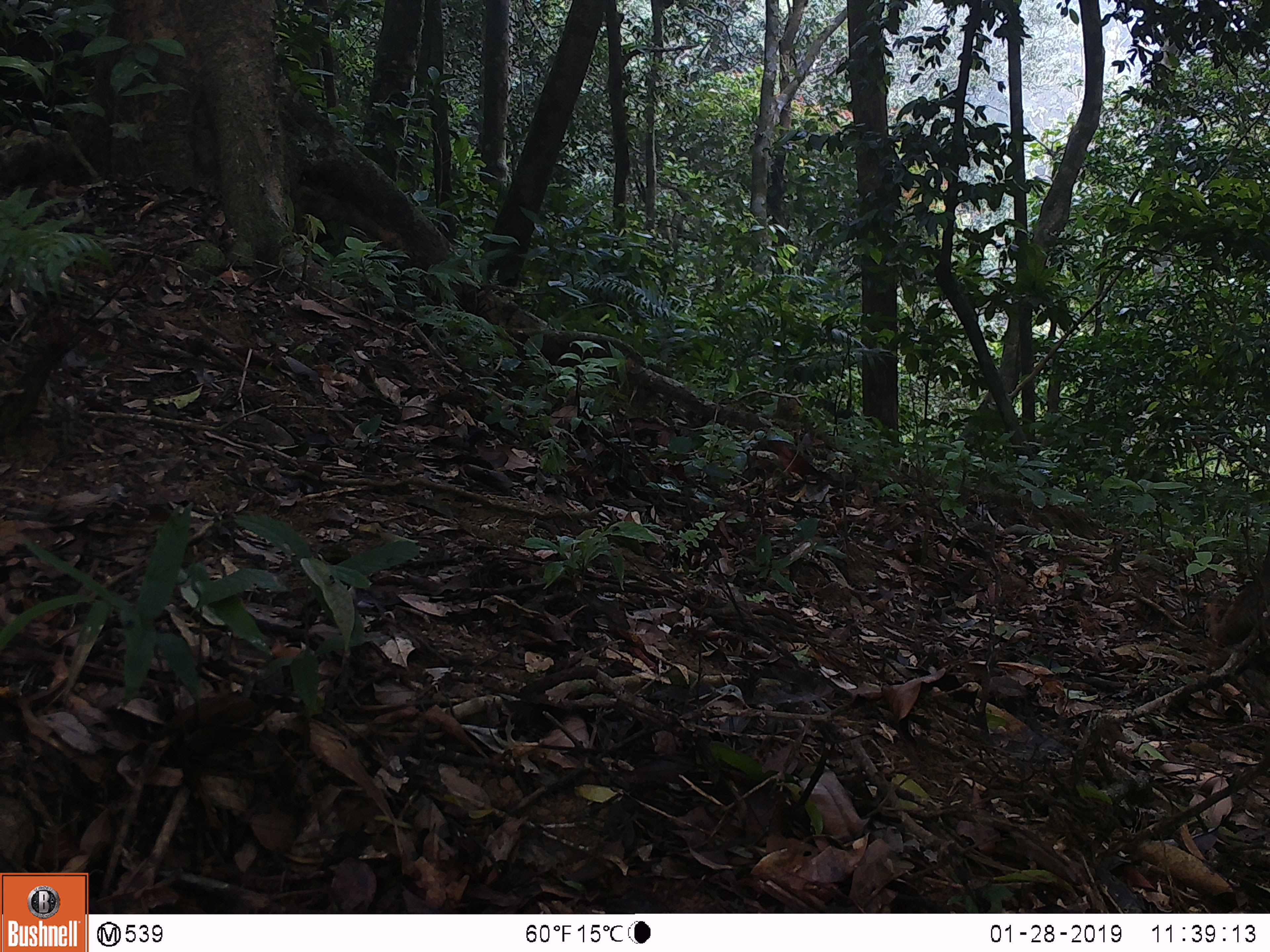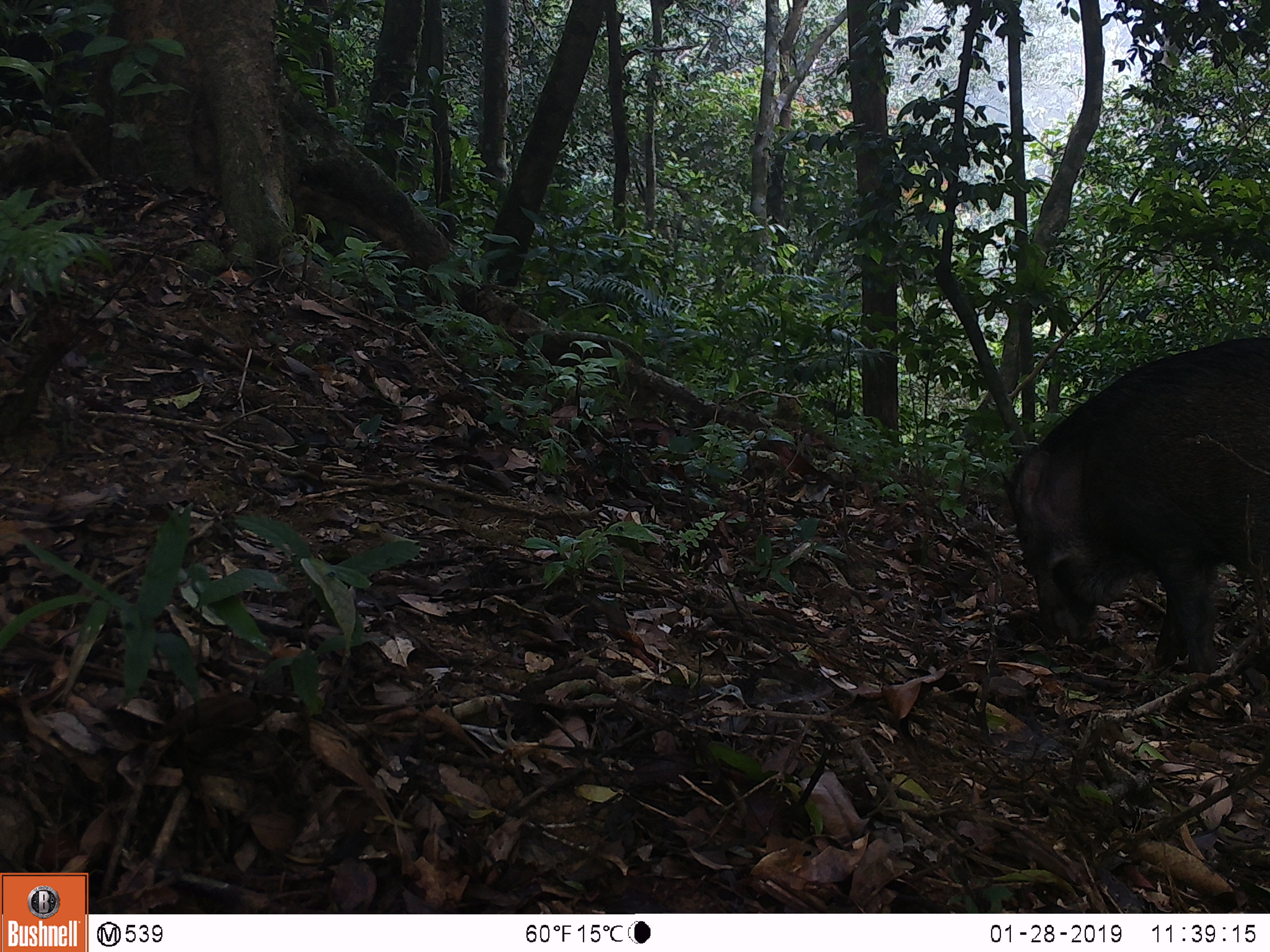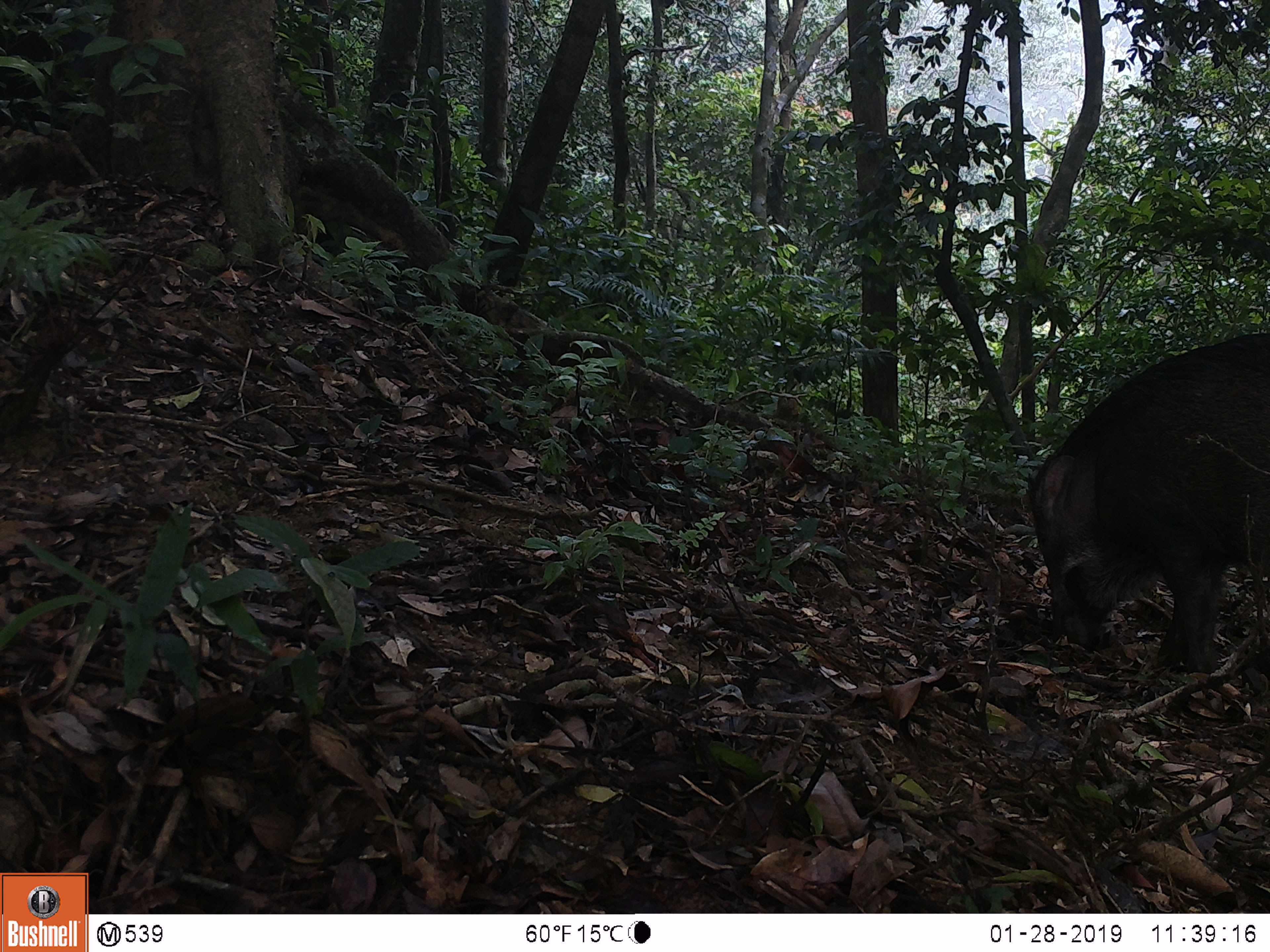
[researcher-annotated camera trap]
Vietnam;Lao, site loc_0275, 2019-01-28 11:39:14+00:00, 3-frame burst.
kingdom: Animalia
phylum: Chordata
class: Mammalia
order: Artiodactyla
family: Suidae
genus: Sus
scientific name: Sus scrofa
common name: eurasian wild pig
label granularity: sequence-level